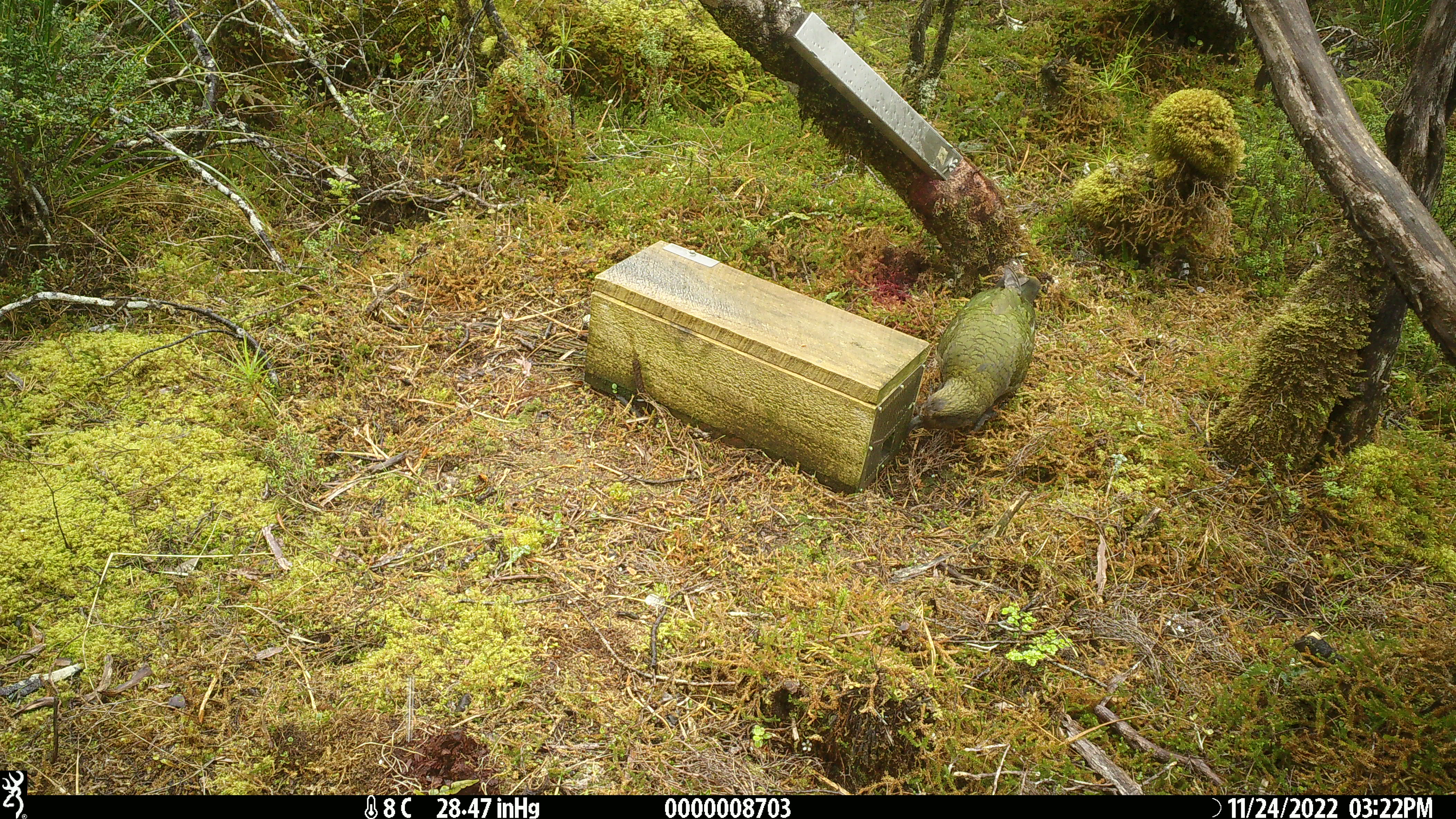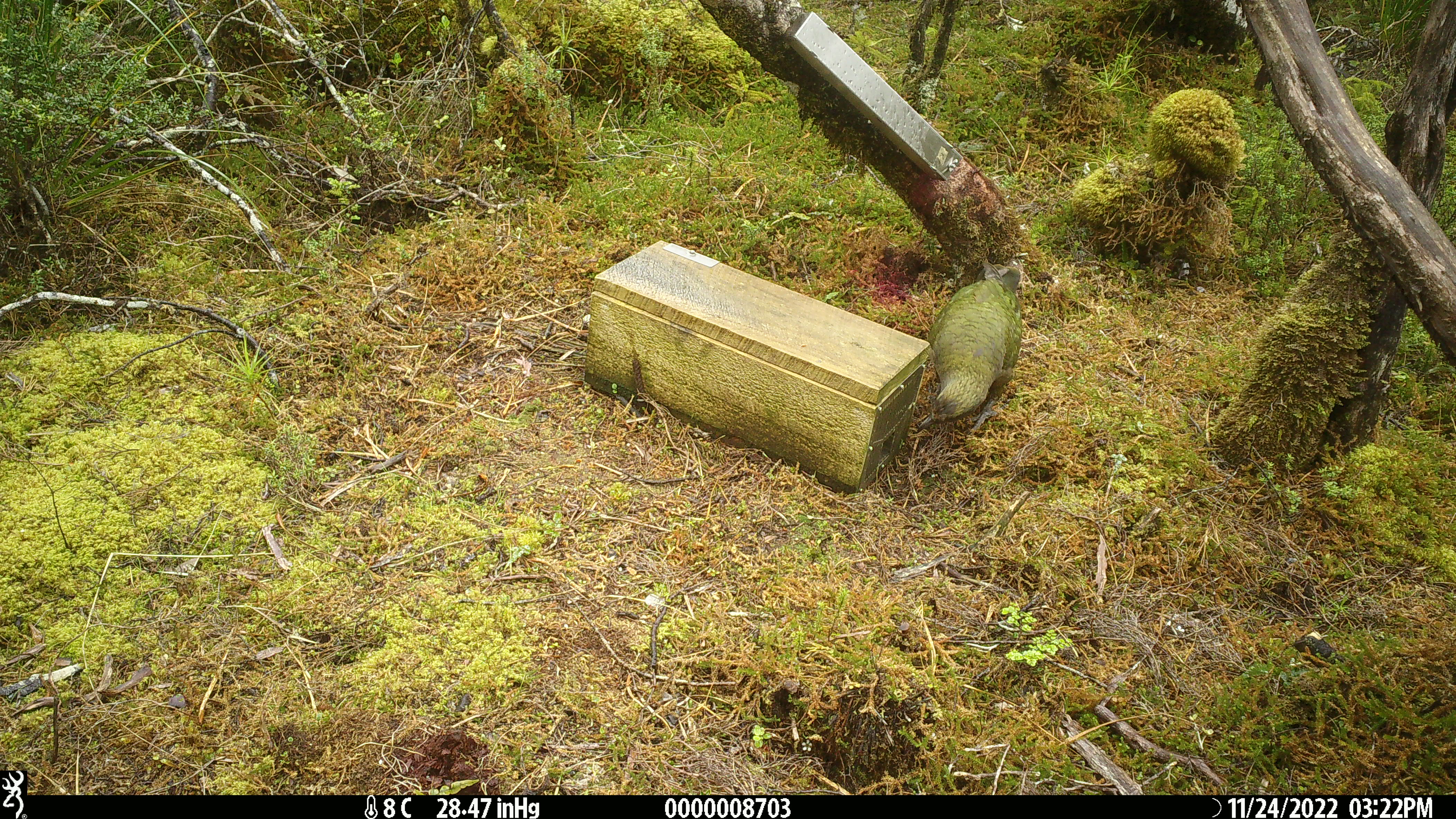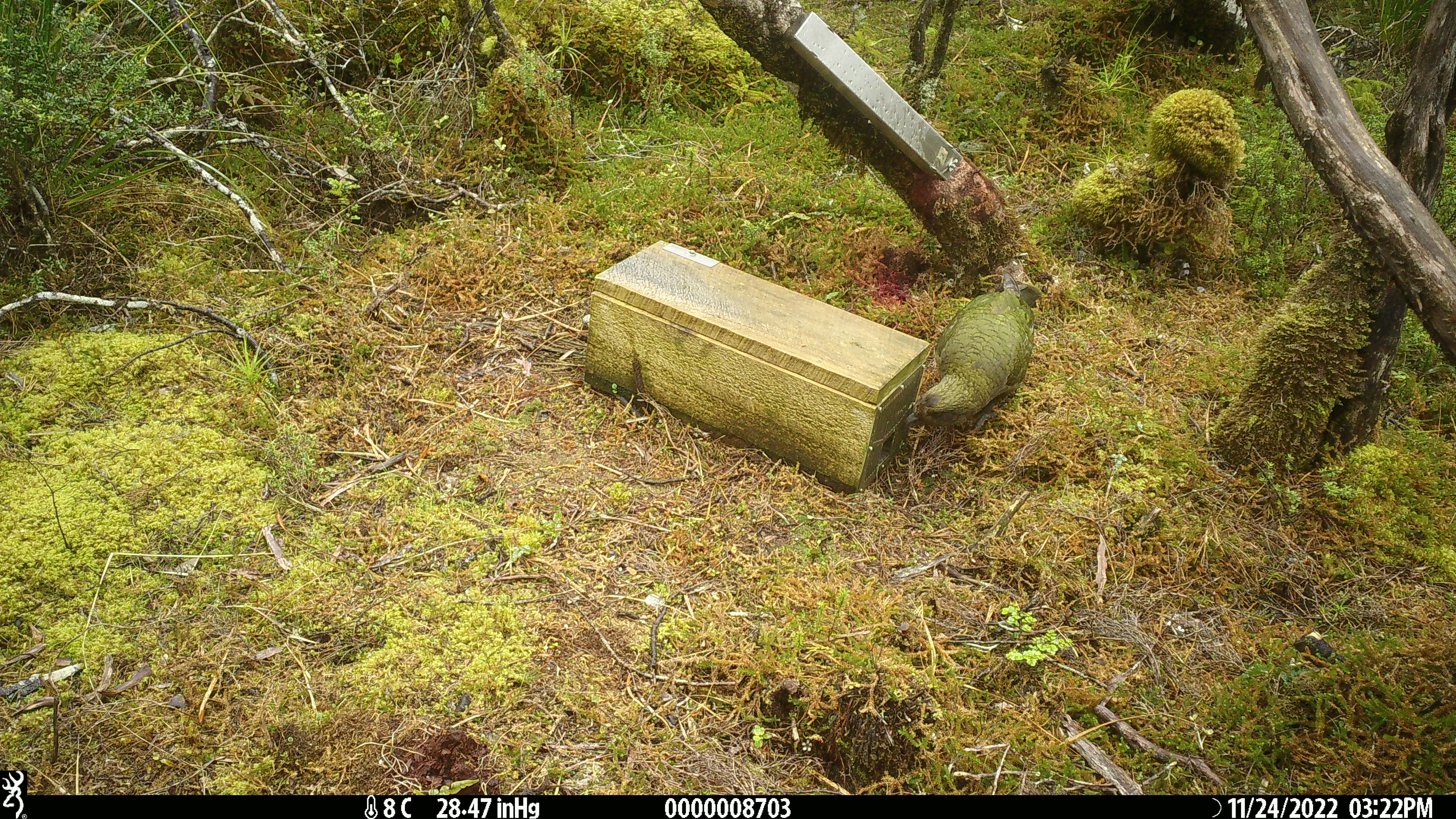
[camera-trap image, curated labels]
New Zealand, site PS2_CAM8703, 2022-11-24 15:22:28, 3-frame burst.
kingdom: Animalia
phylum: Chordata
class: Aves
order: Psittaciformes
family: Strigopidae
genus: Nestor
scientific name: Nestor notabilis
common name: kea